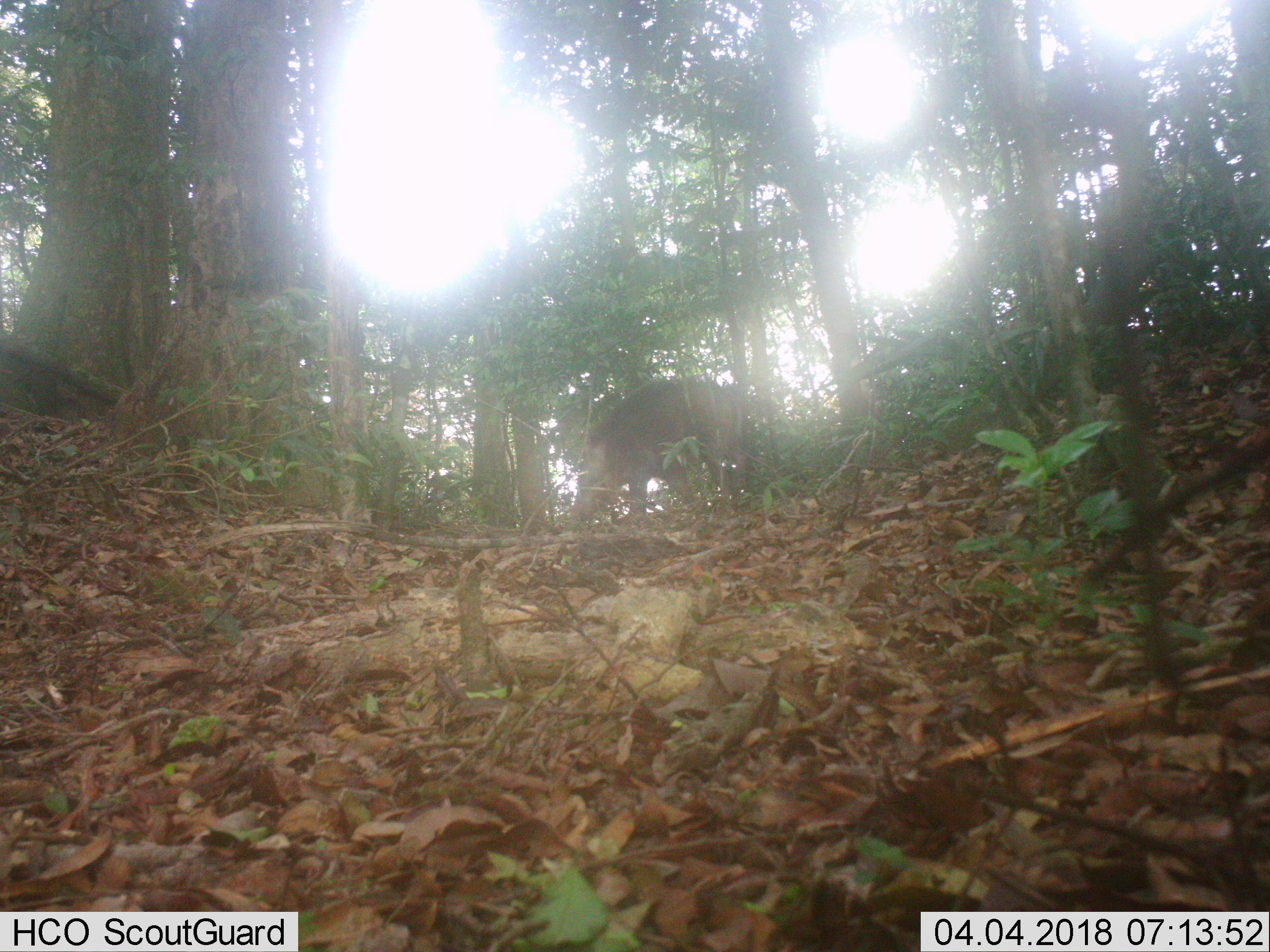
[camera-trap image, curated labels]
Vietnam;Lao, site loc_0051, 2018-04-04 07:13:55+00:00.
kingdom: Animalia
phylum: Chordata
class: Mammalia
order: Artiodactyla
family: Suidae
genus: Sus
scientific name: Sus scrofa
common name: eurasian wild pig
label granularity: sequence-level